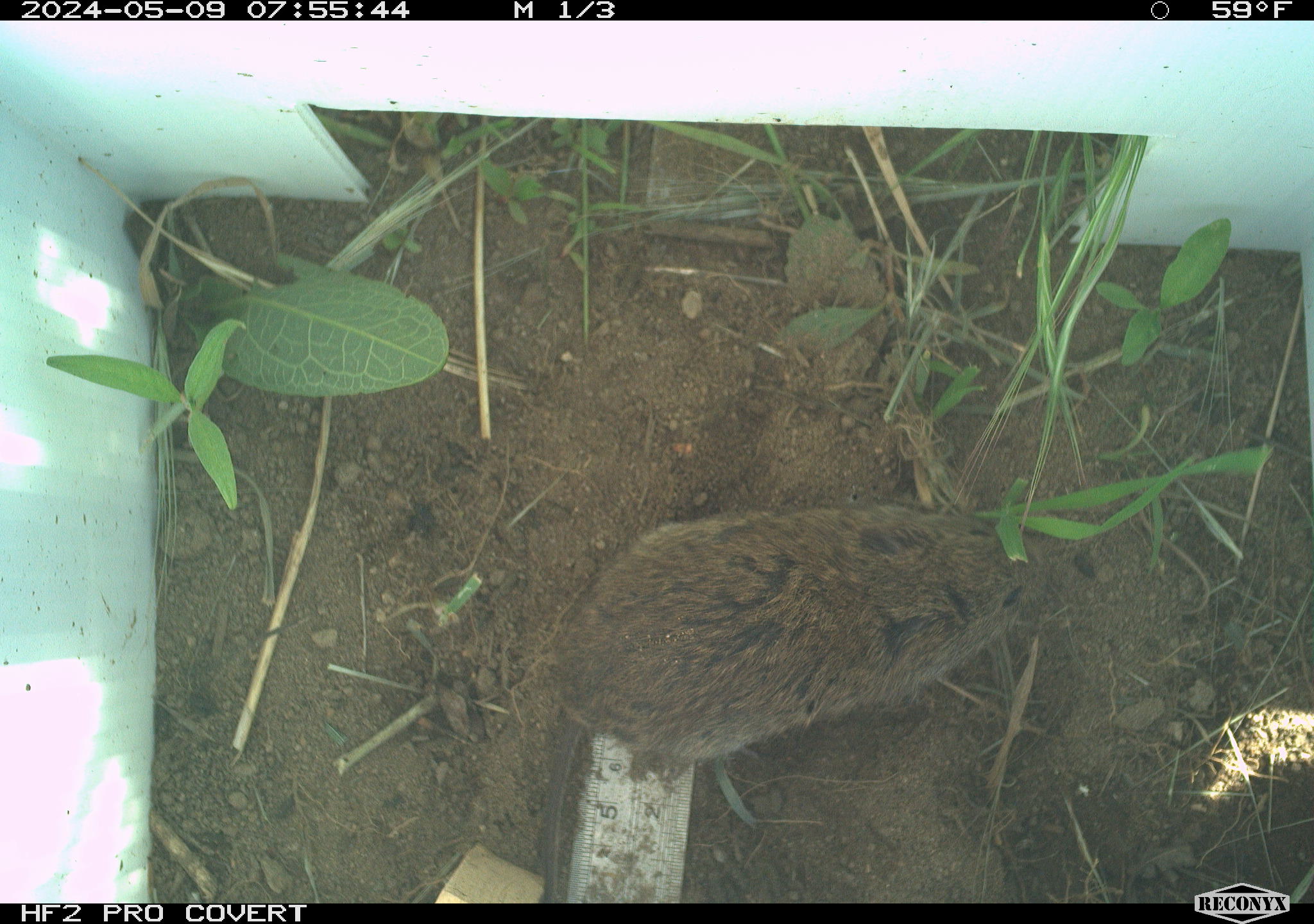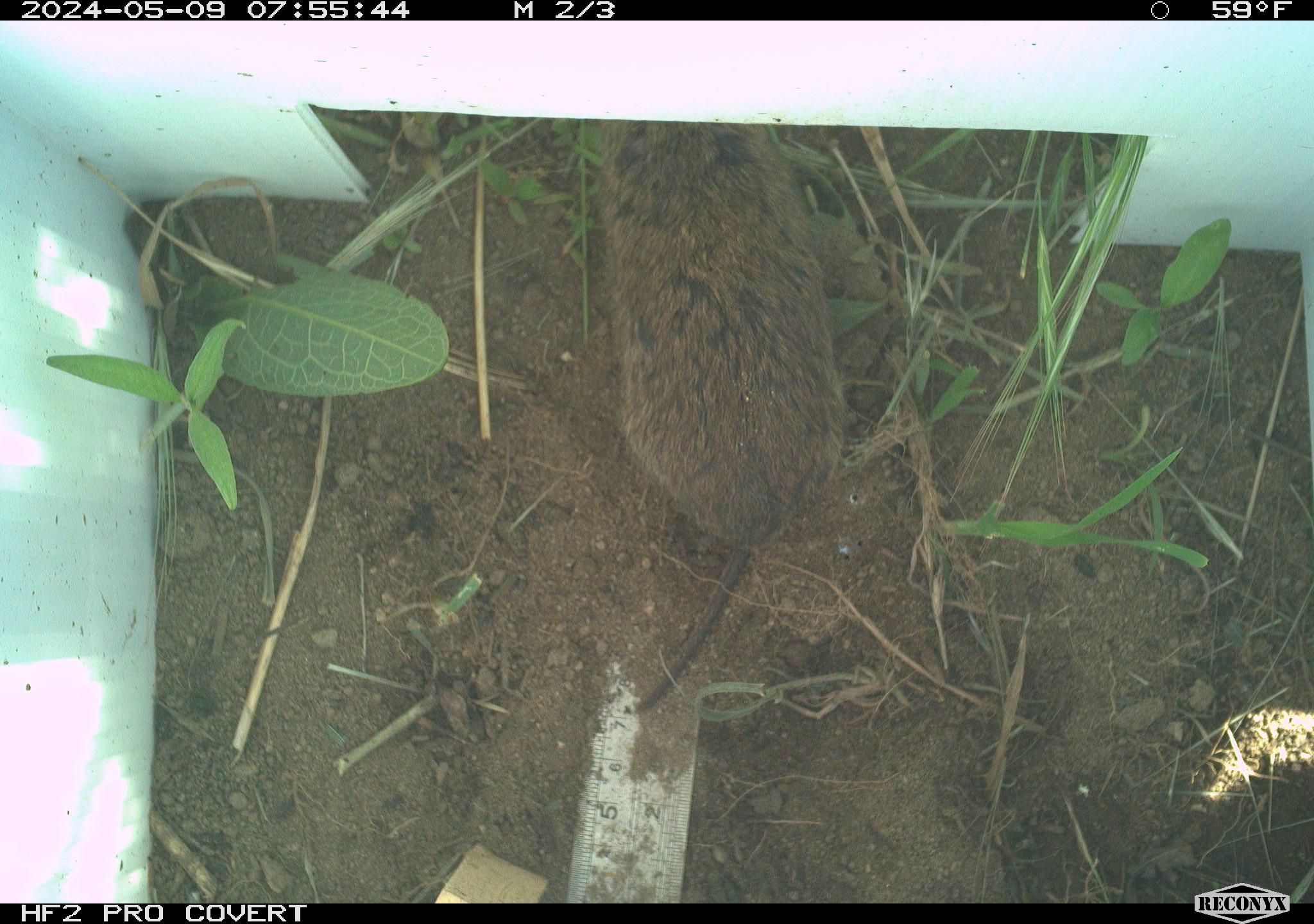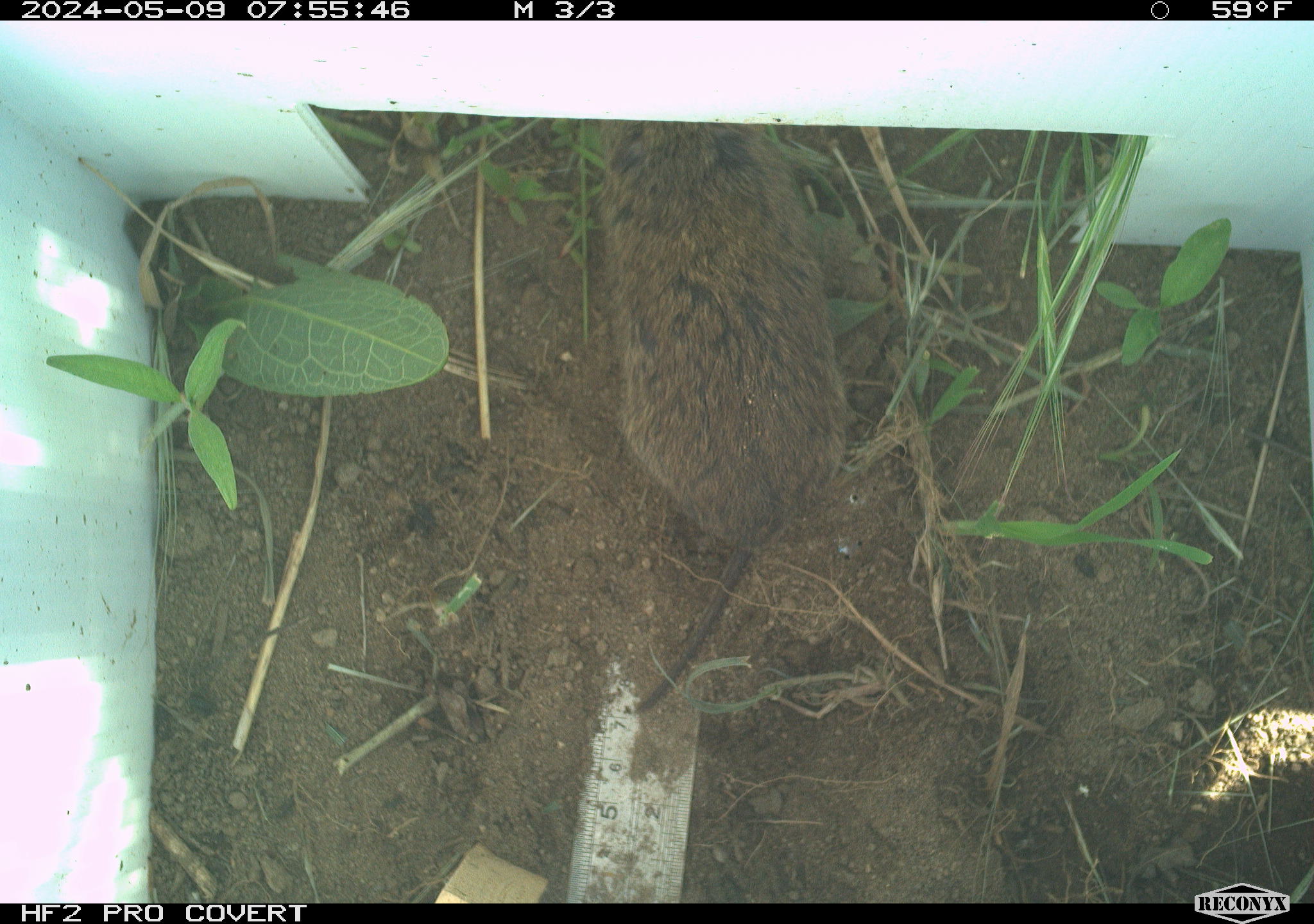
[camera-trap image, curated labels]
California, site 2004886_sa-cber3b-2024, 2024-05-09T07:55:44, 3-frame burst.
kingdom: Animalia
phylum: Chordata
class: Mammalia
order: Rodentia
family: Cricetidae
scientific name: Arvicolinae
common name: voles, lemmings, and muskrats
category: arvicolinae subfamily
Arvicolinae subfamily (voles, lemmings, and muskrats) (Arvicolinae).